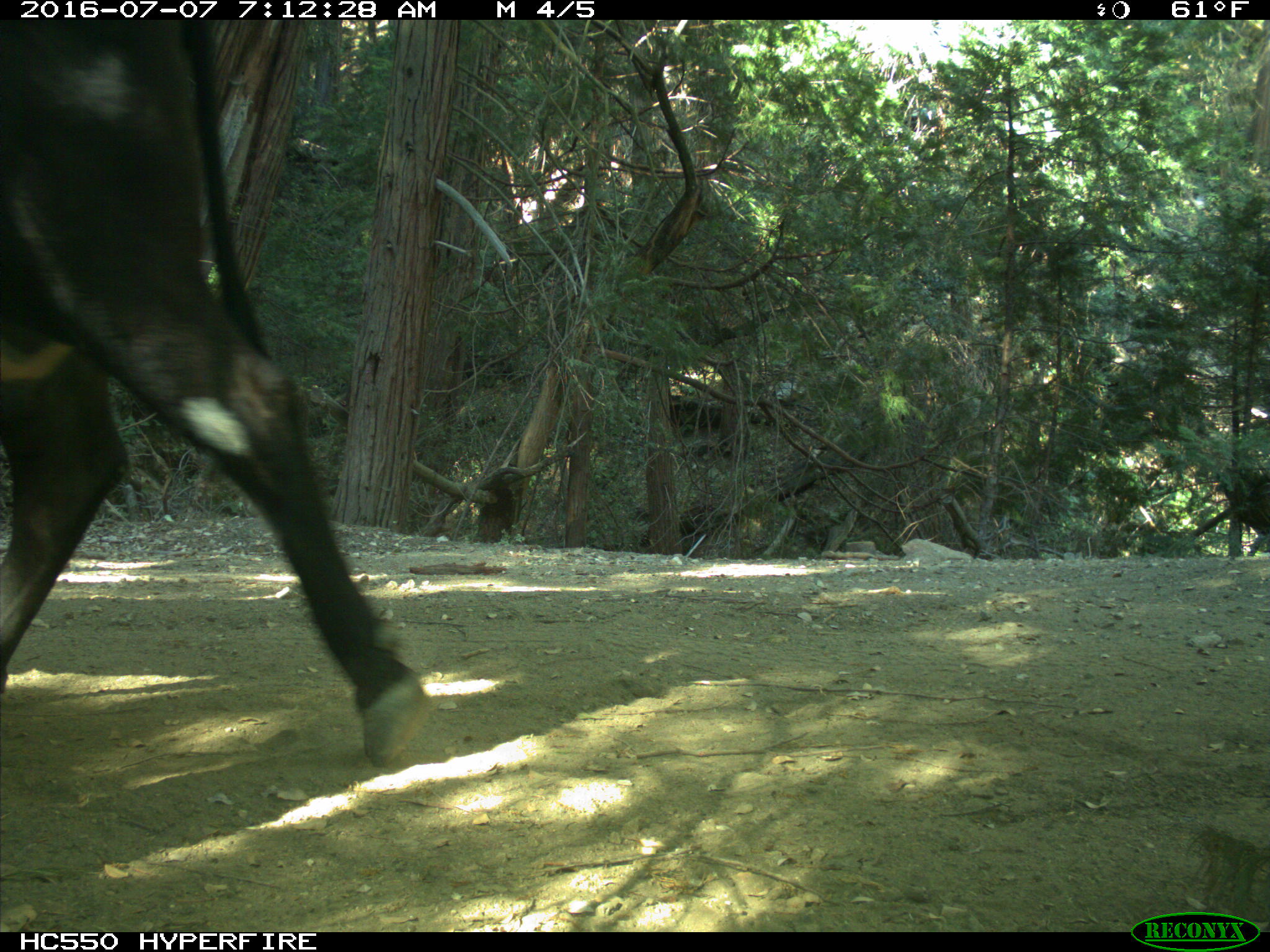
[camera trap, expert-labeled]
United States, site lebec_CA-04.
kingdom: Animalia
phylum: Chordata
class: Mammalia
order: Artiodactyla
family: Bovidae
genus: Bos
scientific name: Bos taurus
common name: domestic cow